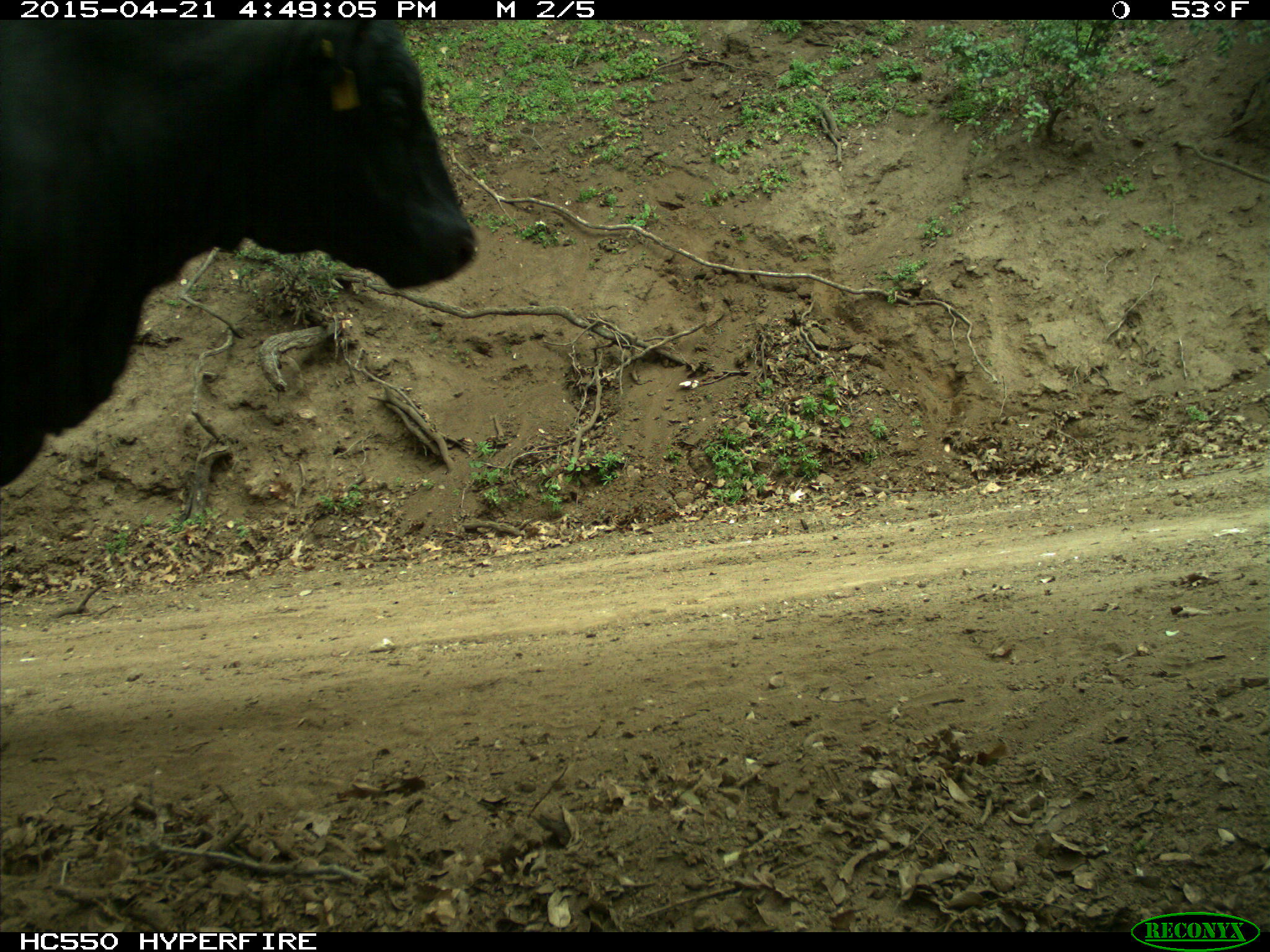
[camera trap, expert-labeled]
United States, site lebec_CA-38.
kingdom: Animalia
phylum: Chordata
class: Mammalia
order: Artiodactyla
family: Bovidae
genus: Bos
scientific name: Bos taurus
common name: domestic cow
Bos taurus (domestic cow).